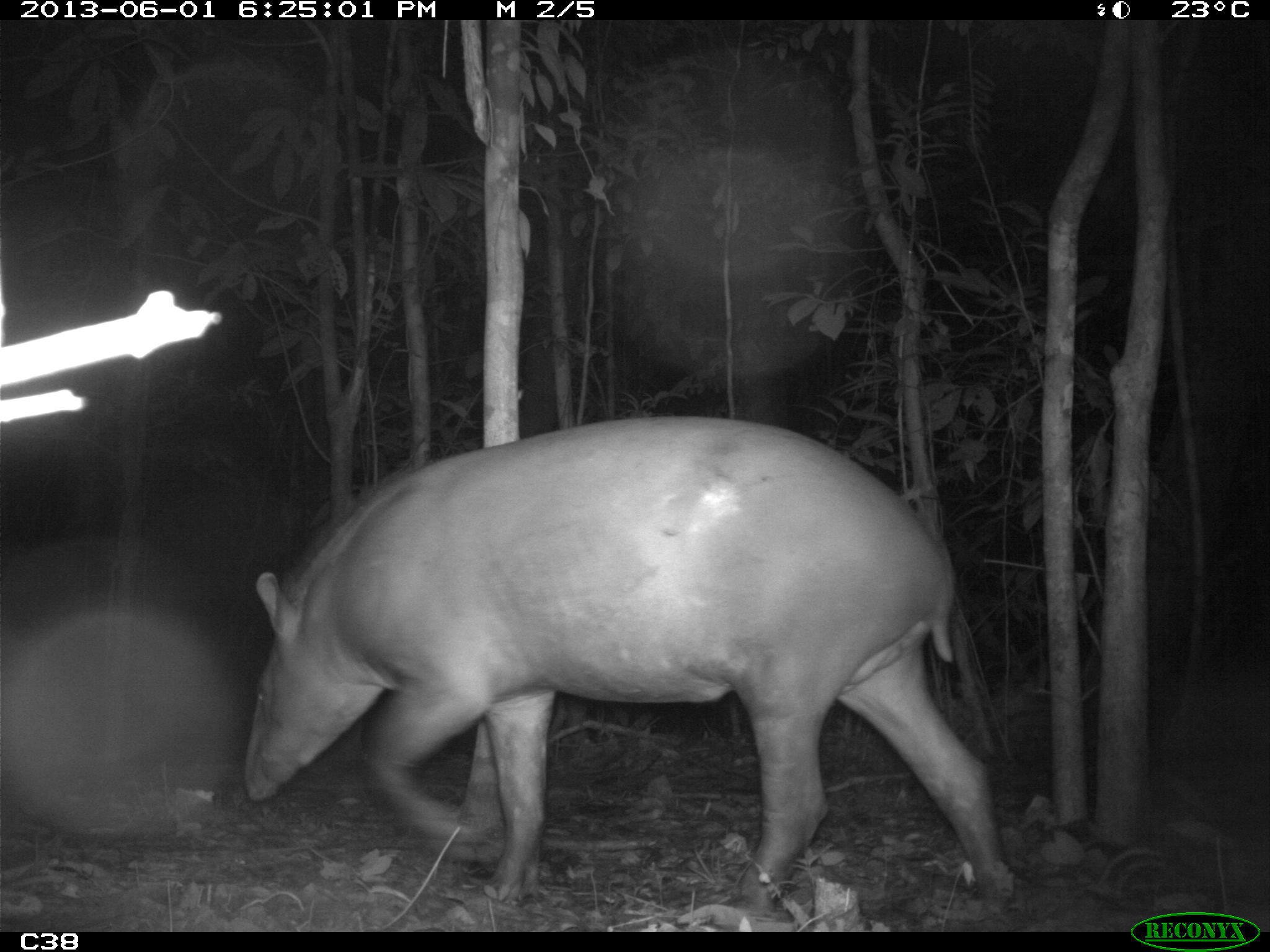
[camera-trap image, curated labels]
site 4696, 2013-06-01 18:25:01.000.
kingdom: Animalia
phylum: Chordata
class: Mammalia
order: Perissodactyla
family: Tapiridae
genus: Tapirus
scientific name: Tapirus terrestris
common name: south american tapir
Tapirus terrestris (south american tapir), count 1, age adult, sex male.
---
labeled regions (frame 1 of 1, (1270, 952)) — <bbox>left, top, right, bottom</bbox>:
tapirus terrestris: <bbox>242, 414, 1019, 914</bbox>